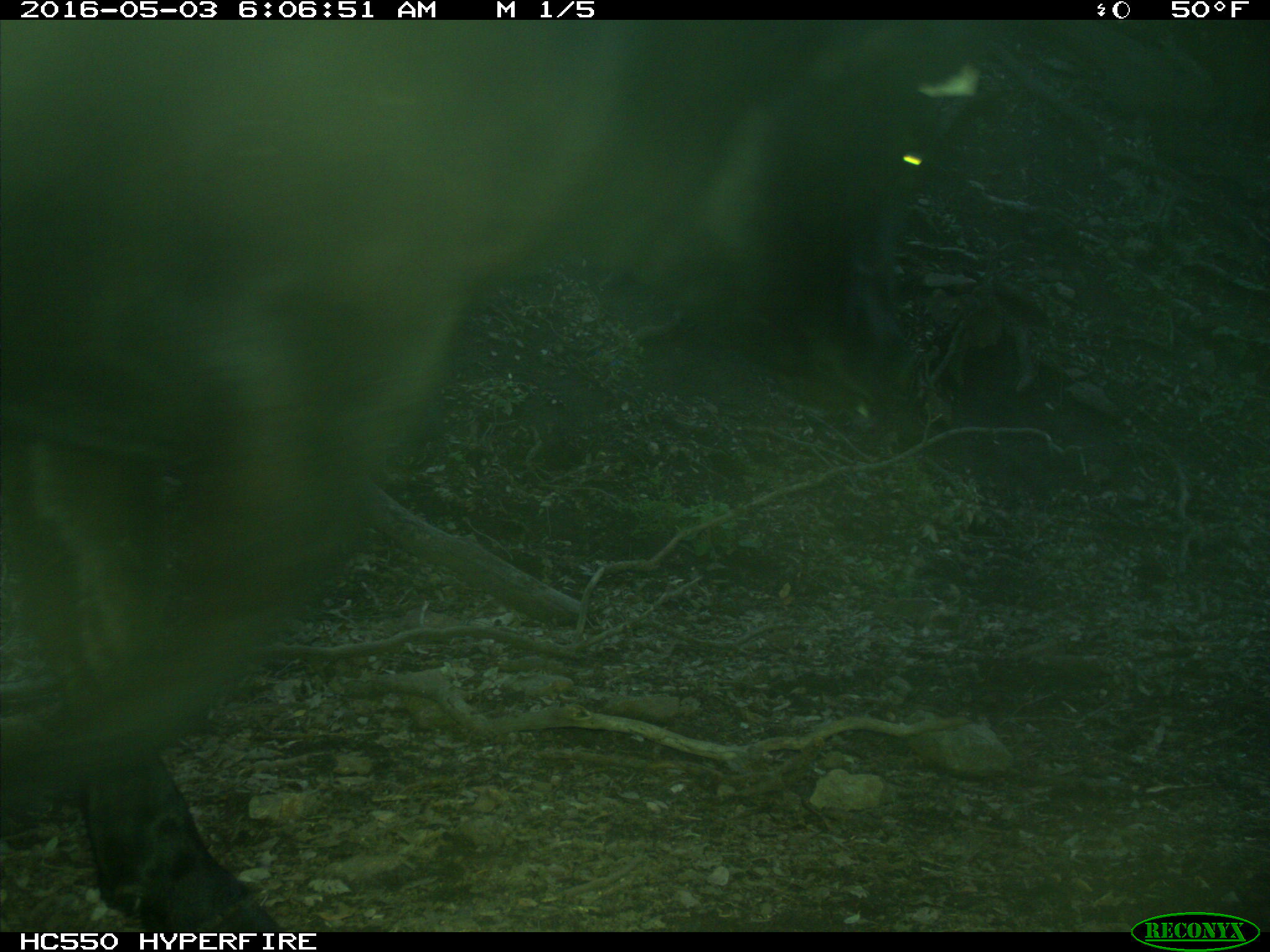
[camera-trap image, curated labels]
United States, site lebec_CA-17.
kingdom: Animalia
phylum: Chordata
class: Mammalia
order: Artiodactyla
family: Bovidae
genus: Bos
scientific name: Bos taurus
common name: domestic cow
Bos taurus (domestic cow).